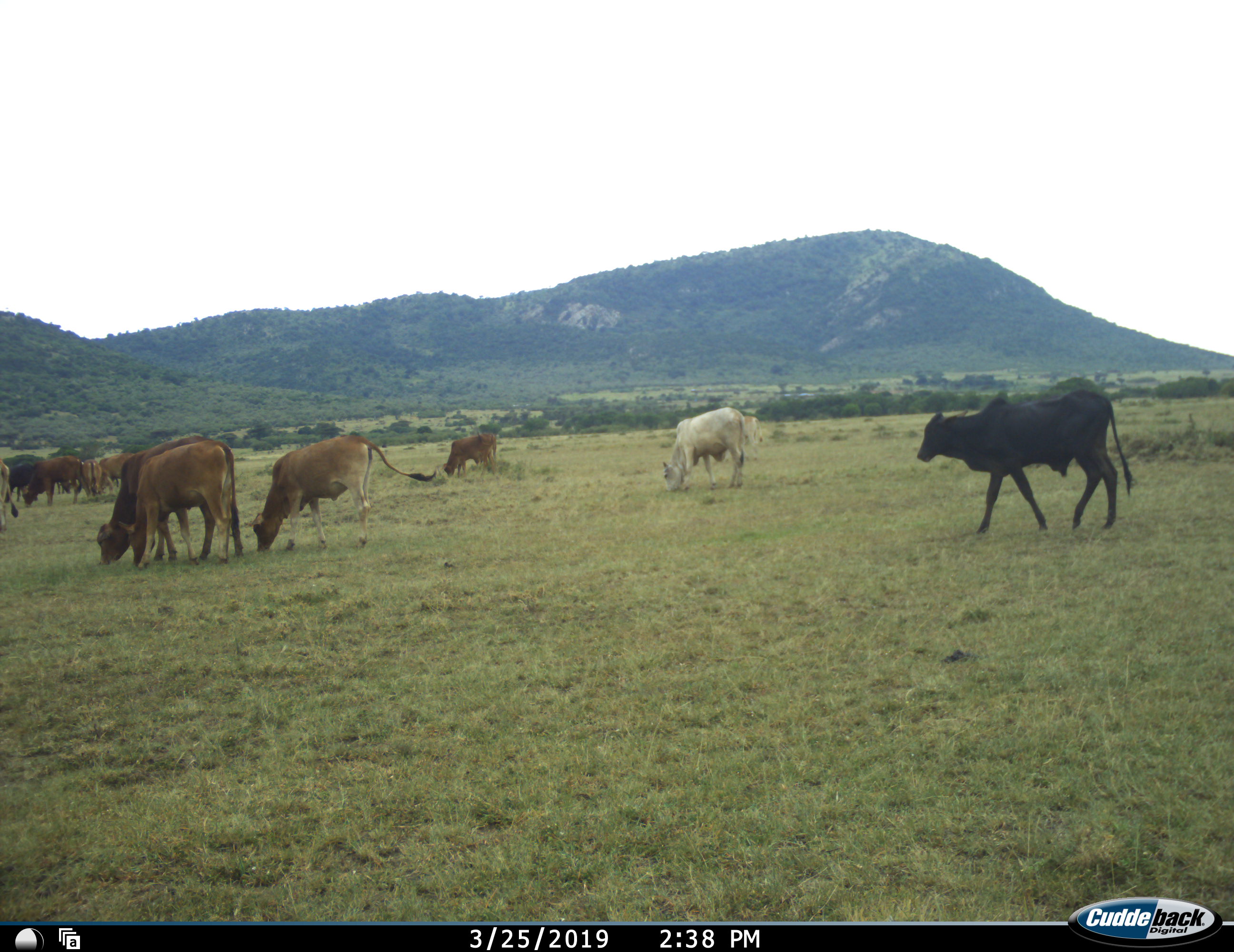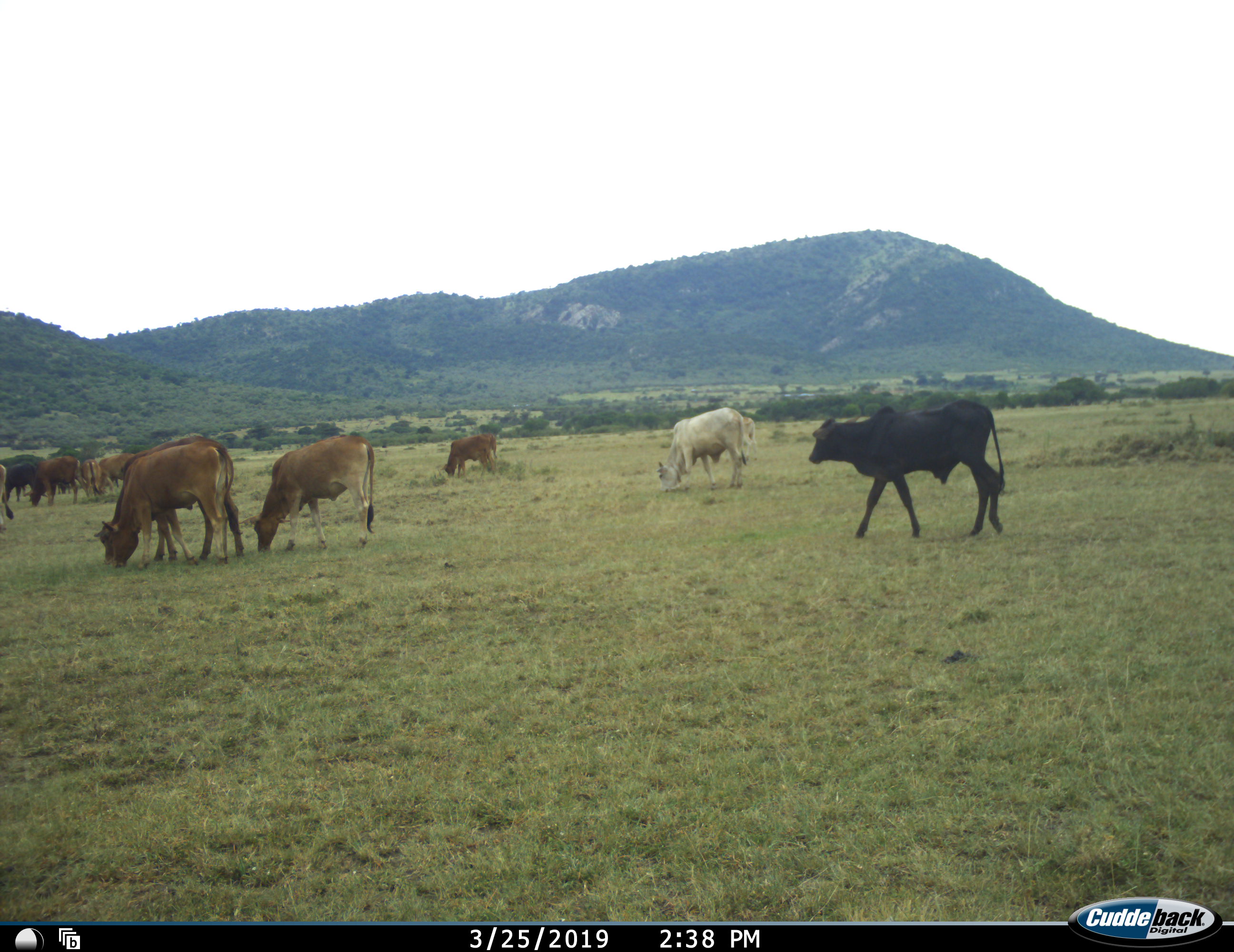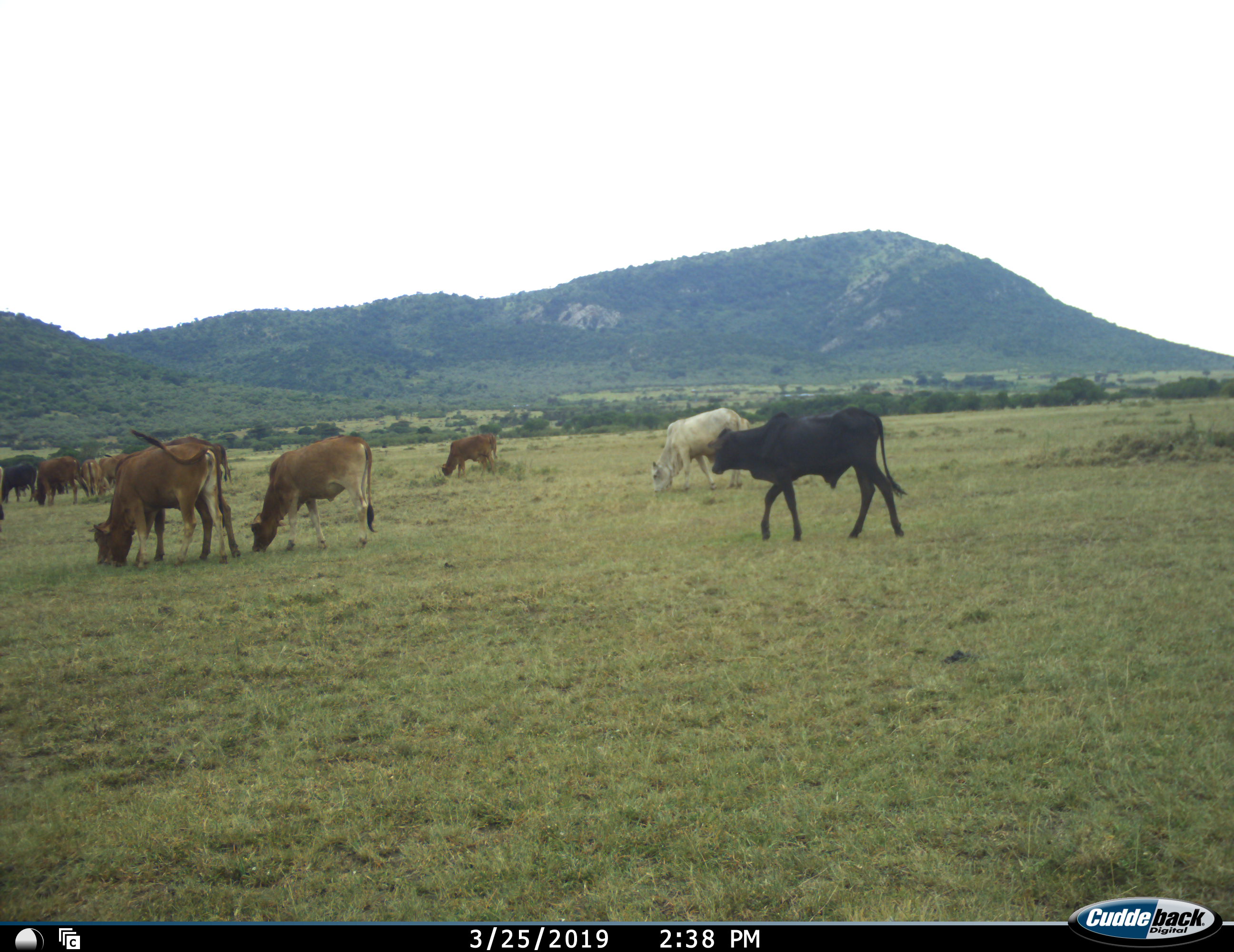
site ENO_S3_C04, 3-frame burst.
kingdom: Animalia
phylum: Chordata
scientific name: Vertebrata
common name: domestic animal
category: domesticanimal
Domesticanimal (domestic animal) (Vertebrata), count 11-50. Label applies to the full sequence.